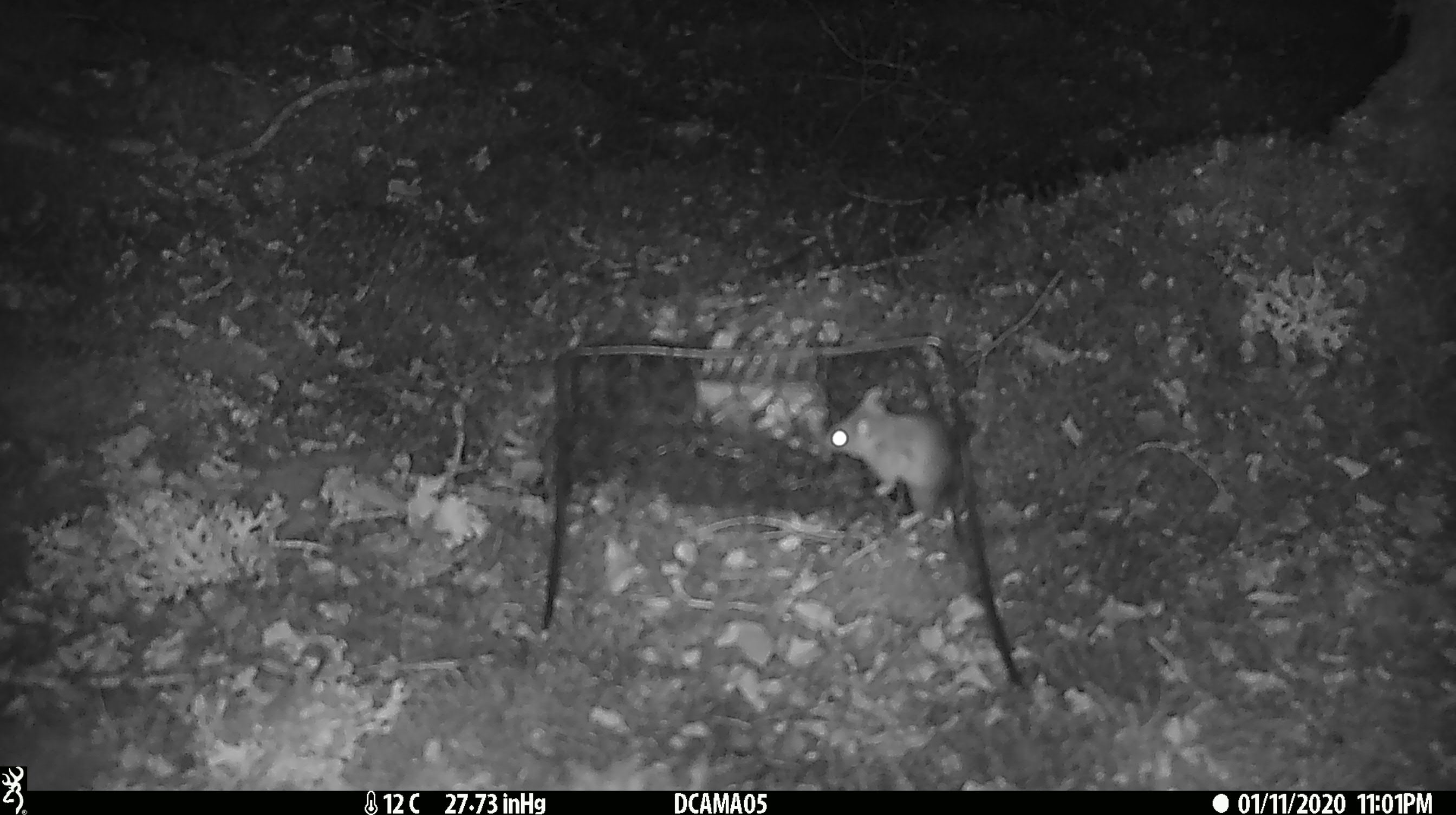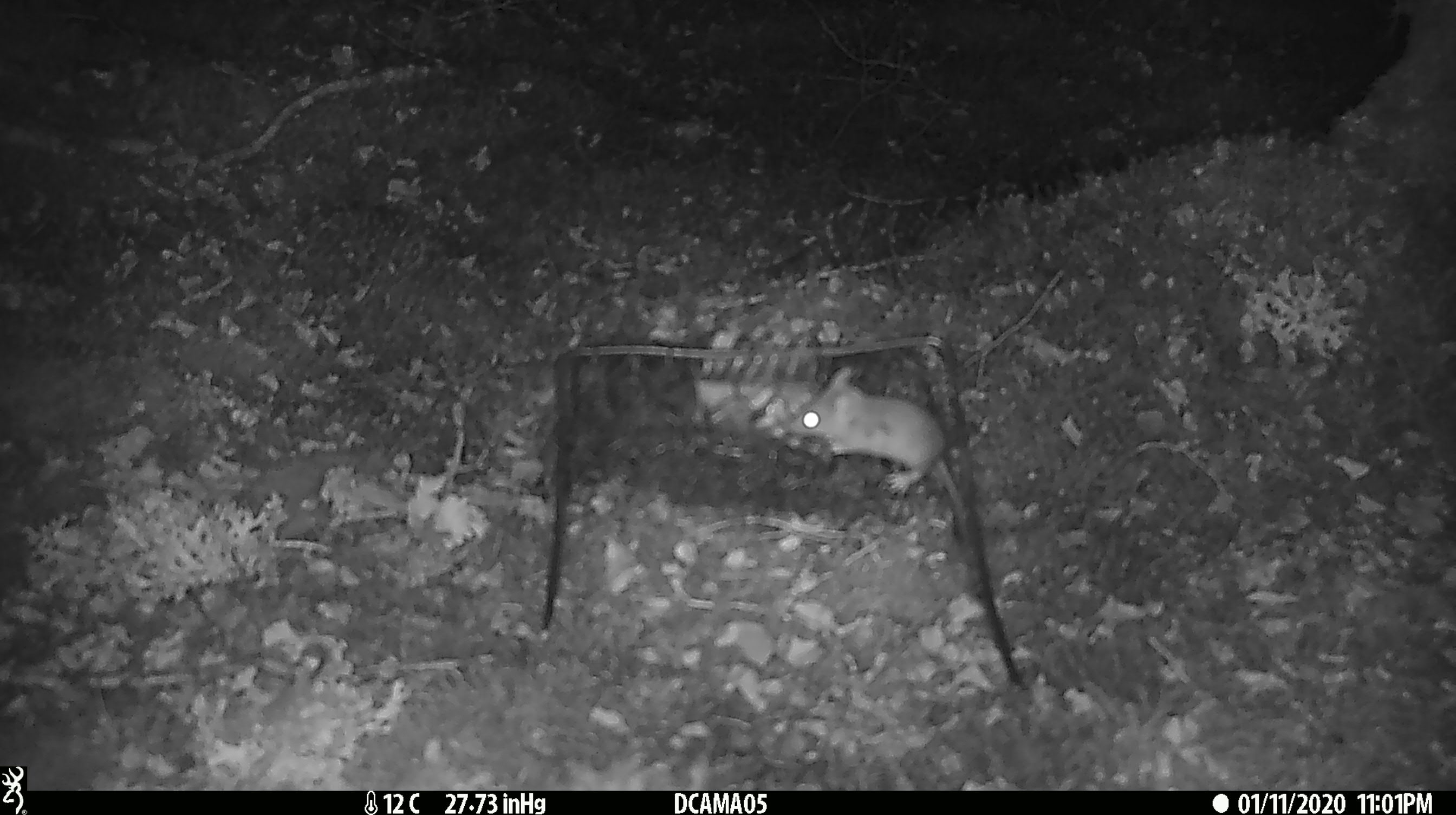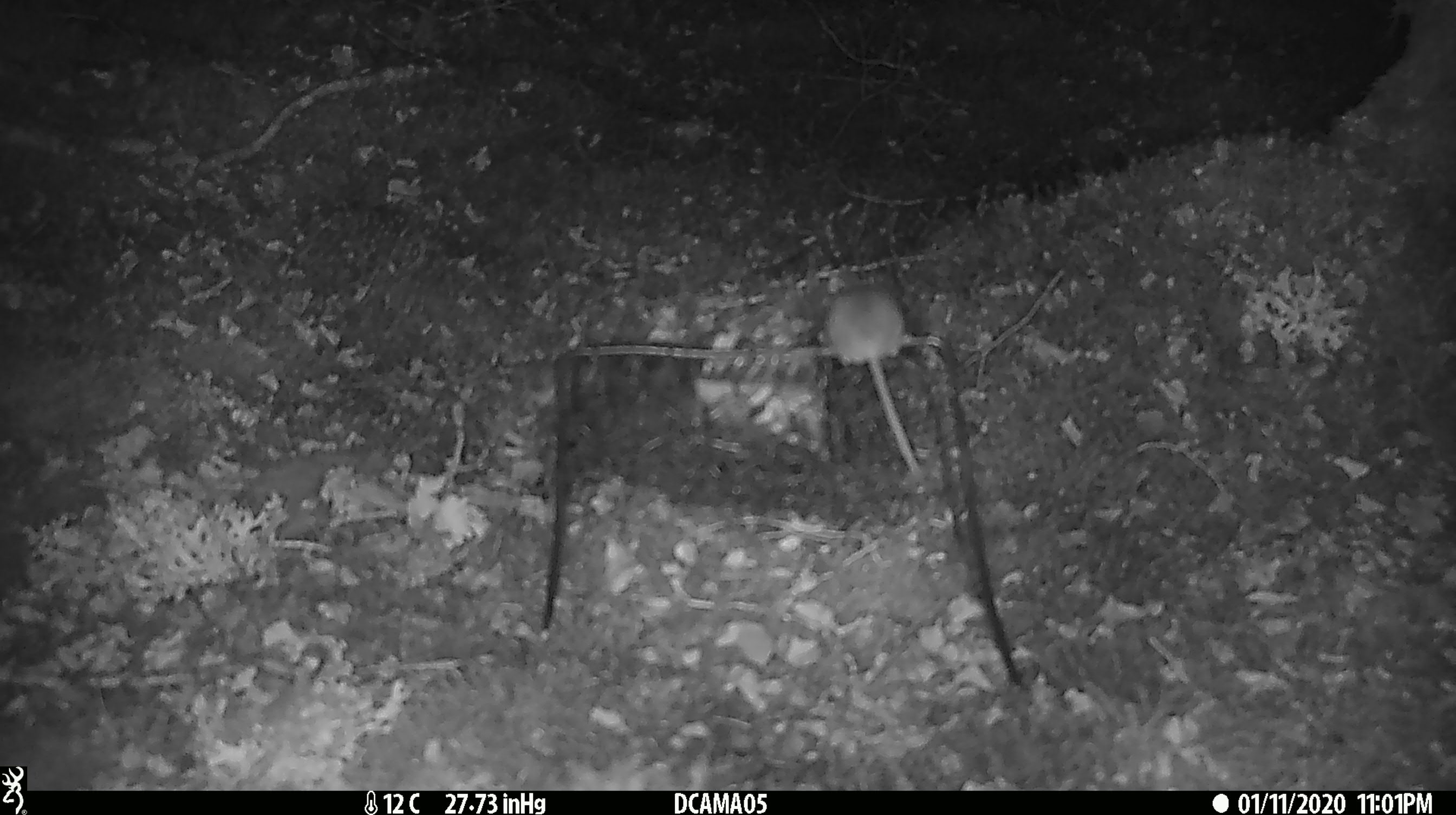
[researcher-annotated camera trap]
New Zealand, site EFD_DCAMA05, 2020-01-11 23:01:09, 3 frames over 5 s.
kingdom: Animalia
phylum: Chordata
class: Mammalia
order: Rodentia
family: Muridae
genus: Mus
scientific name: Mus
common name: mouse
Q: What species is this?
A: Mouse (Mus).